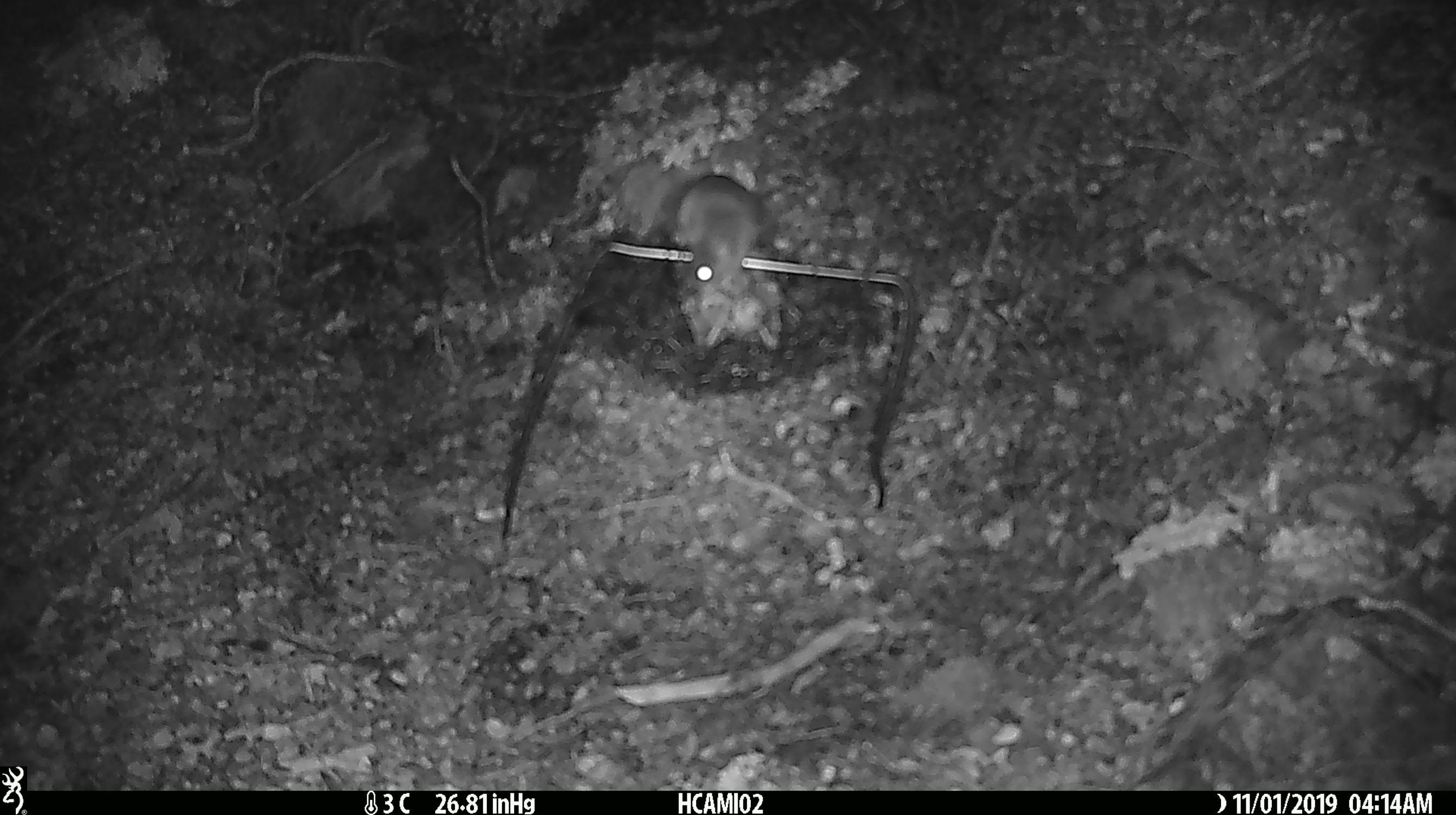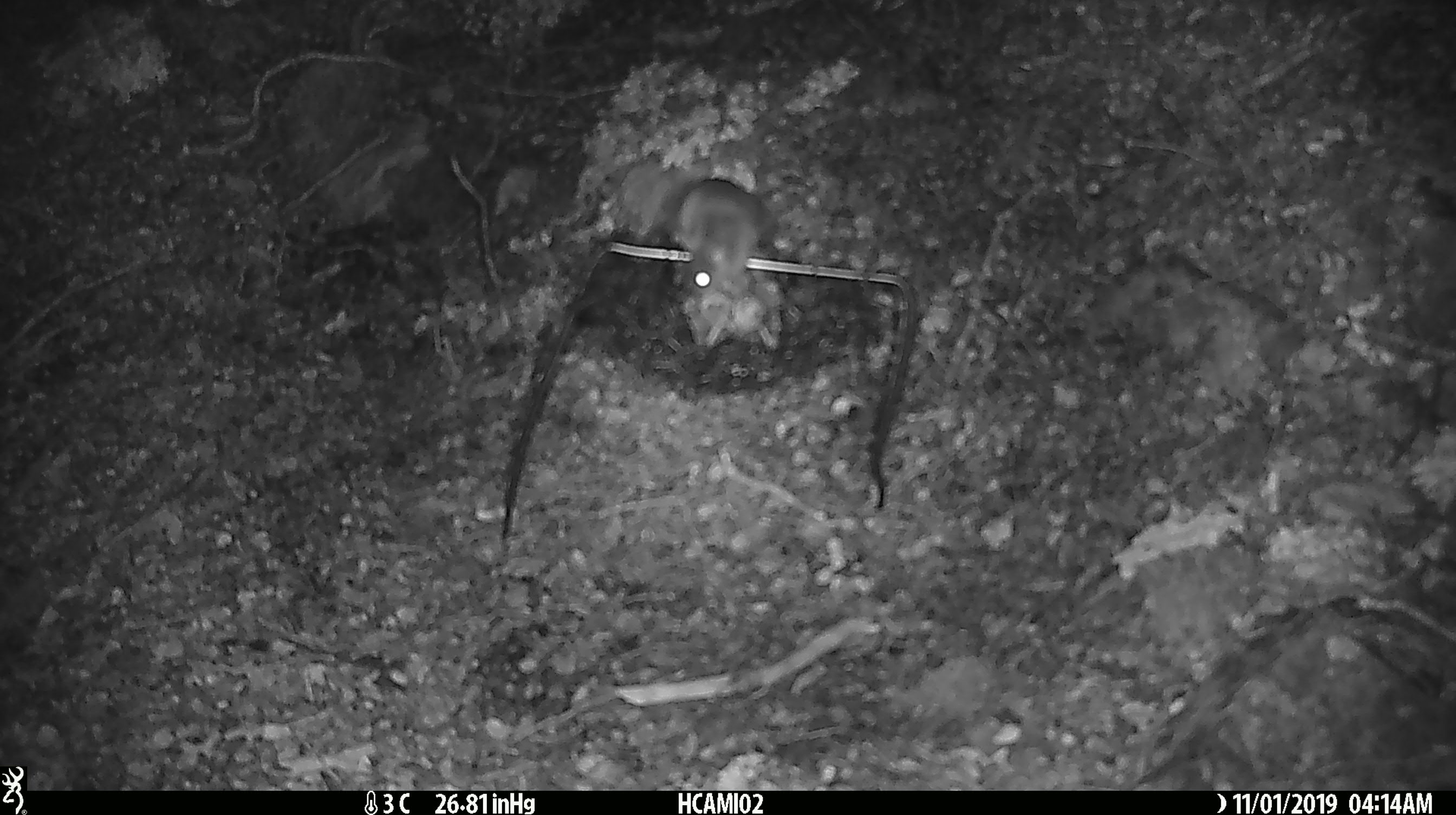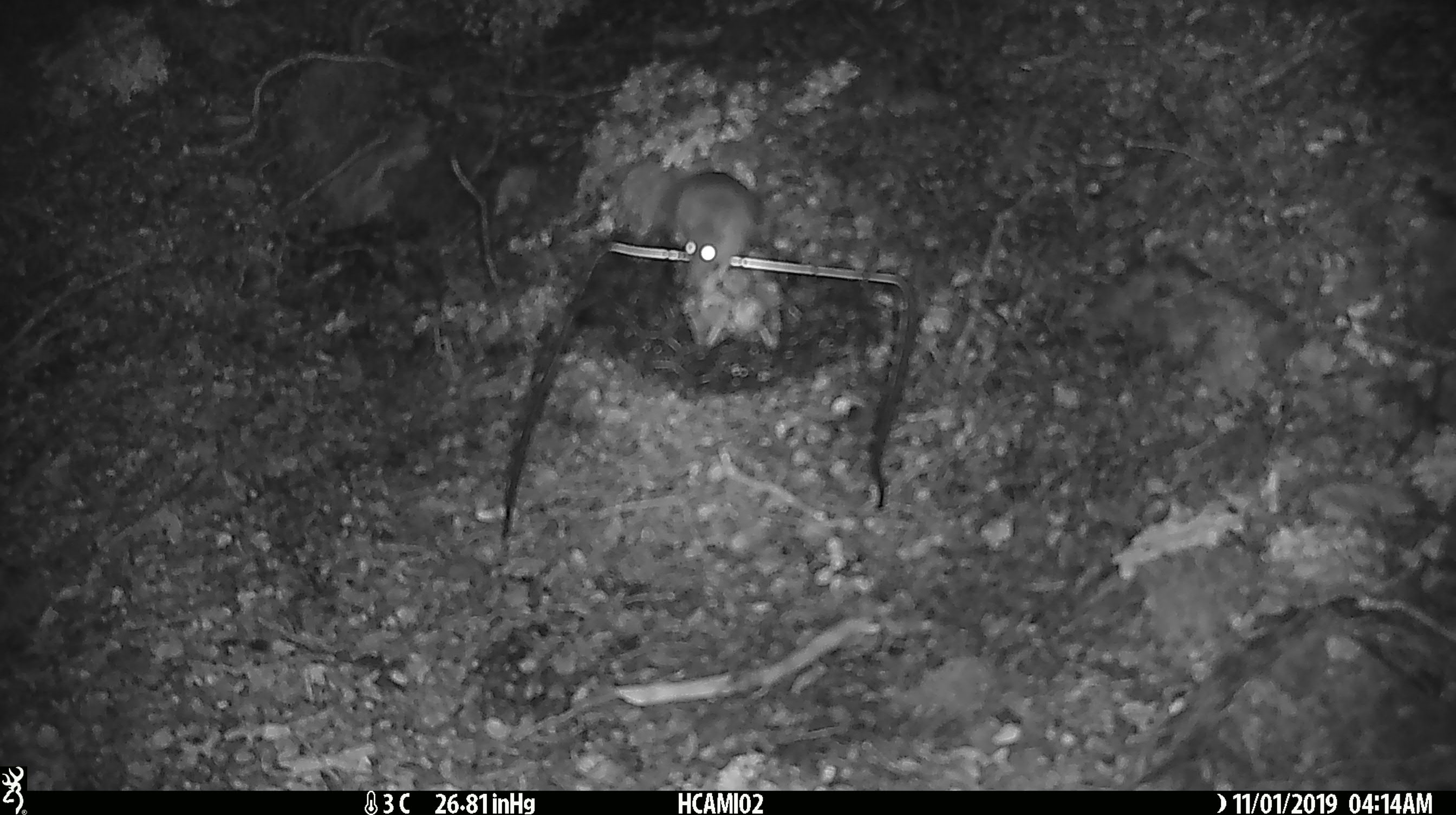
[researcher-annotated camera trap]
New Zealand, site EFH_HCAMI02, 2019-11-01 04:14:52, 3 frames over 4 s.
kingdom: Animalia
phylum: Chordata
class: Mammalia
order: Rodentia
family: Muridae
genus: Mus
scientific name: Mus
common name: mouse